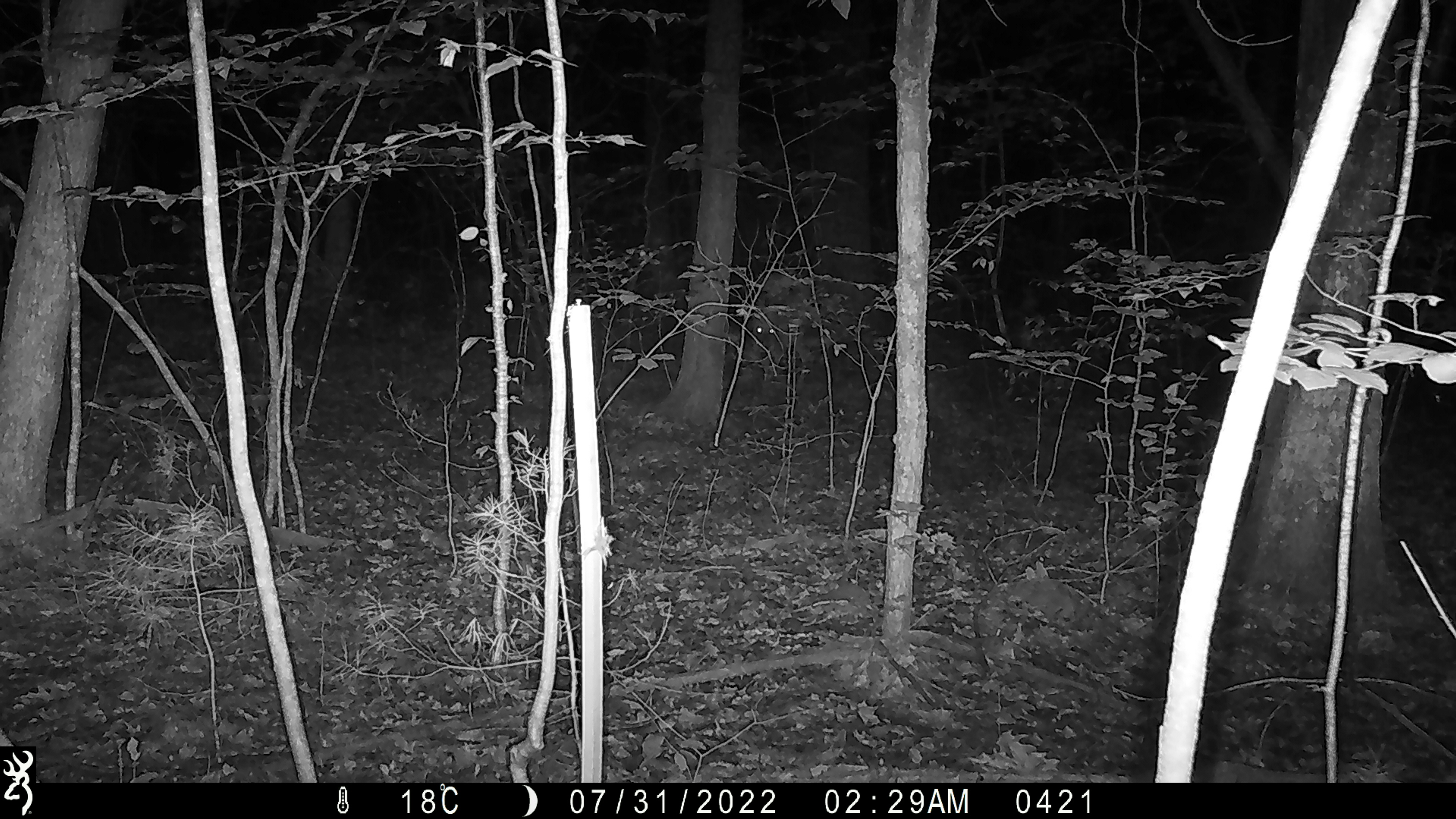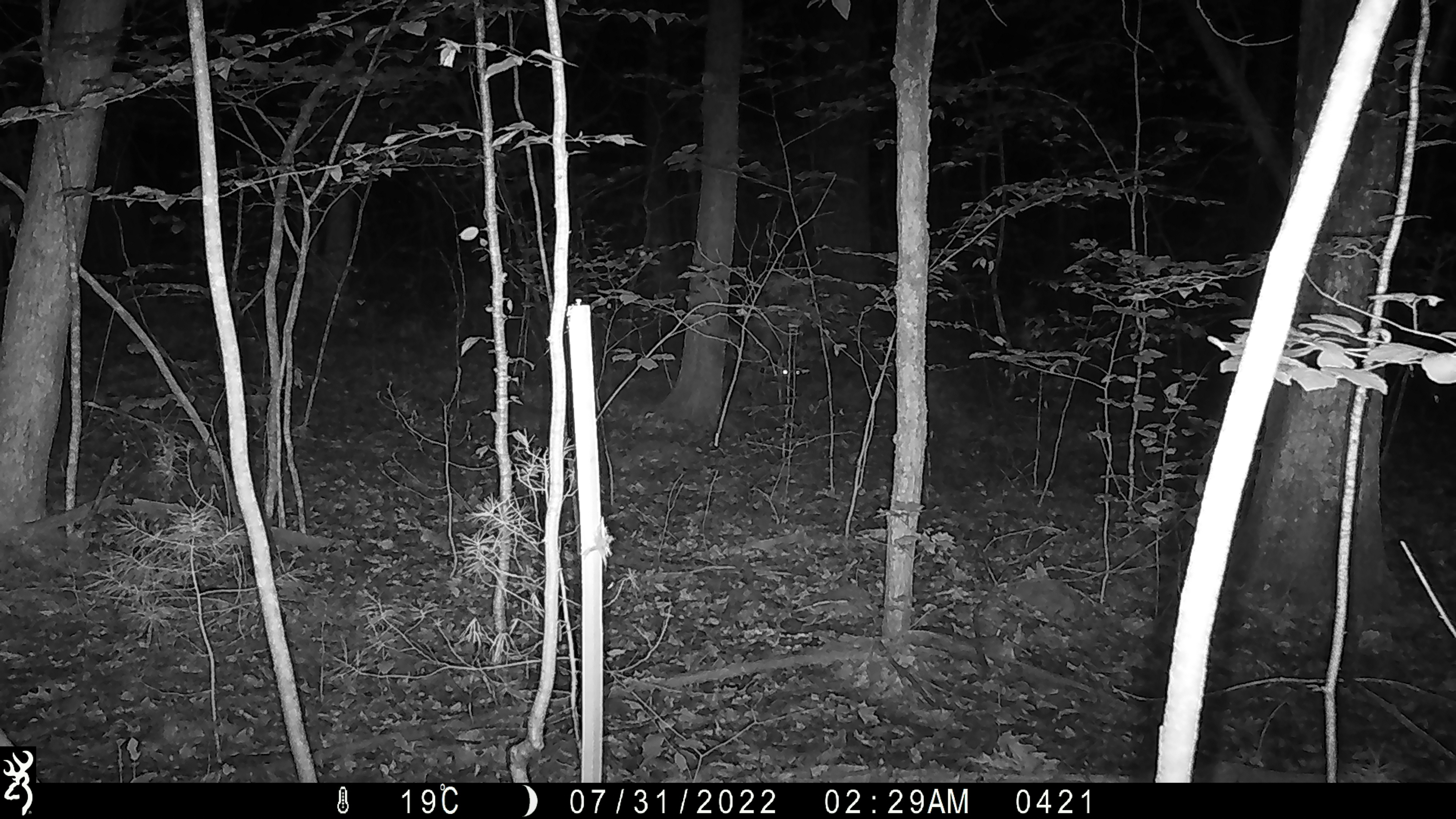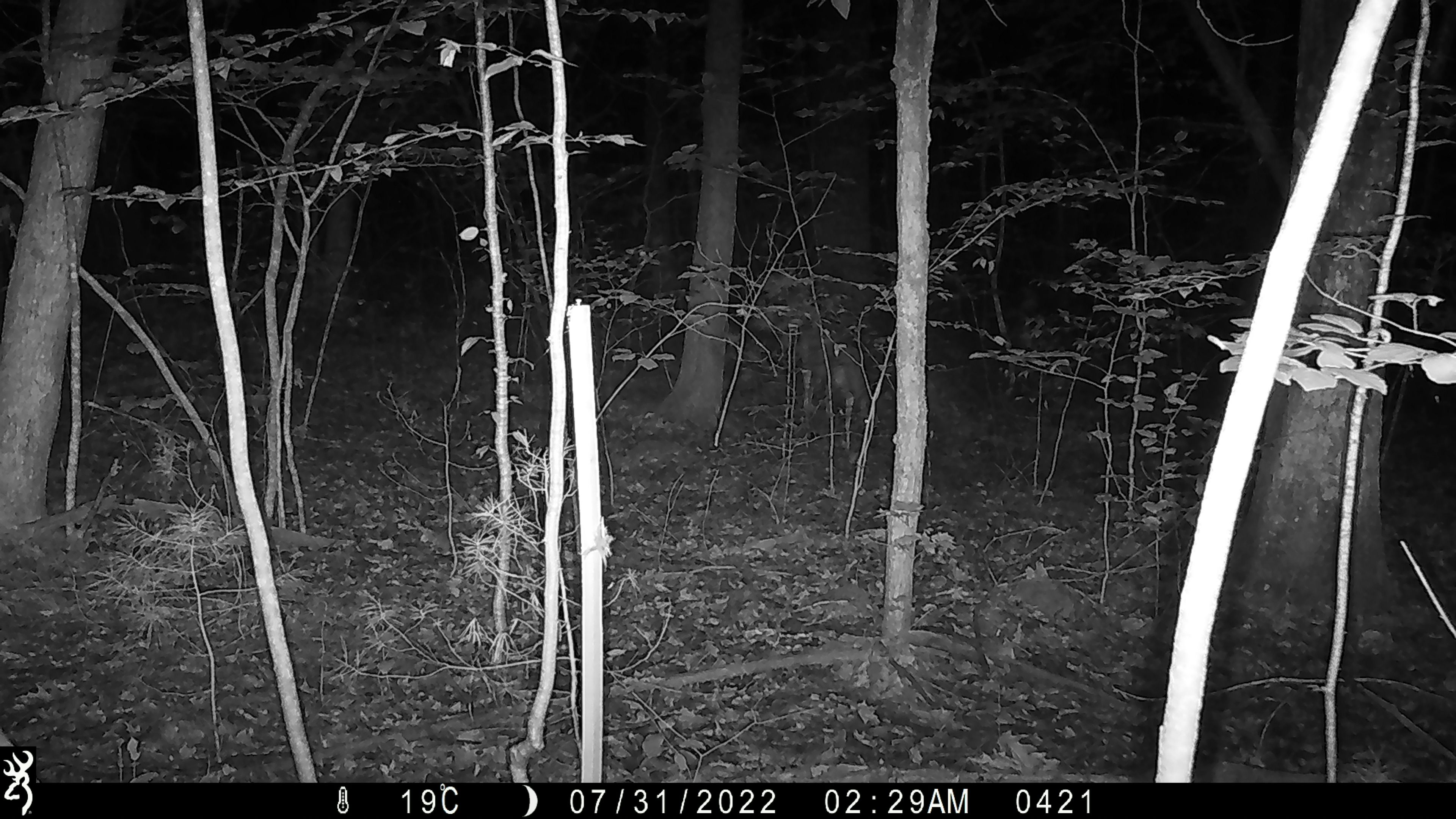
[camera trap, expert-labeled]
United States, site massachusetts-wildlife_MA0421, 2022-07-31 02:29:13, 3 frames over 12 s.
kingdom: Animalia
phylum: Chordata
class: Mammalia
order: Artiodactyla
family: Cervidae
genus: Odocoileus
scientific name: Odocoileus virginianus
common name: white-tailed deer